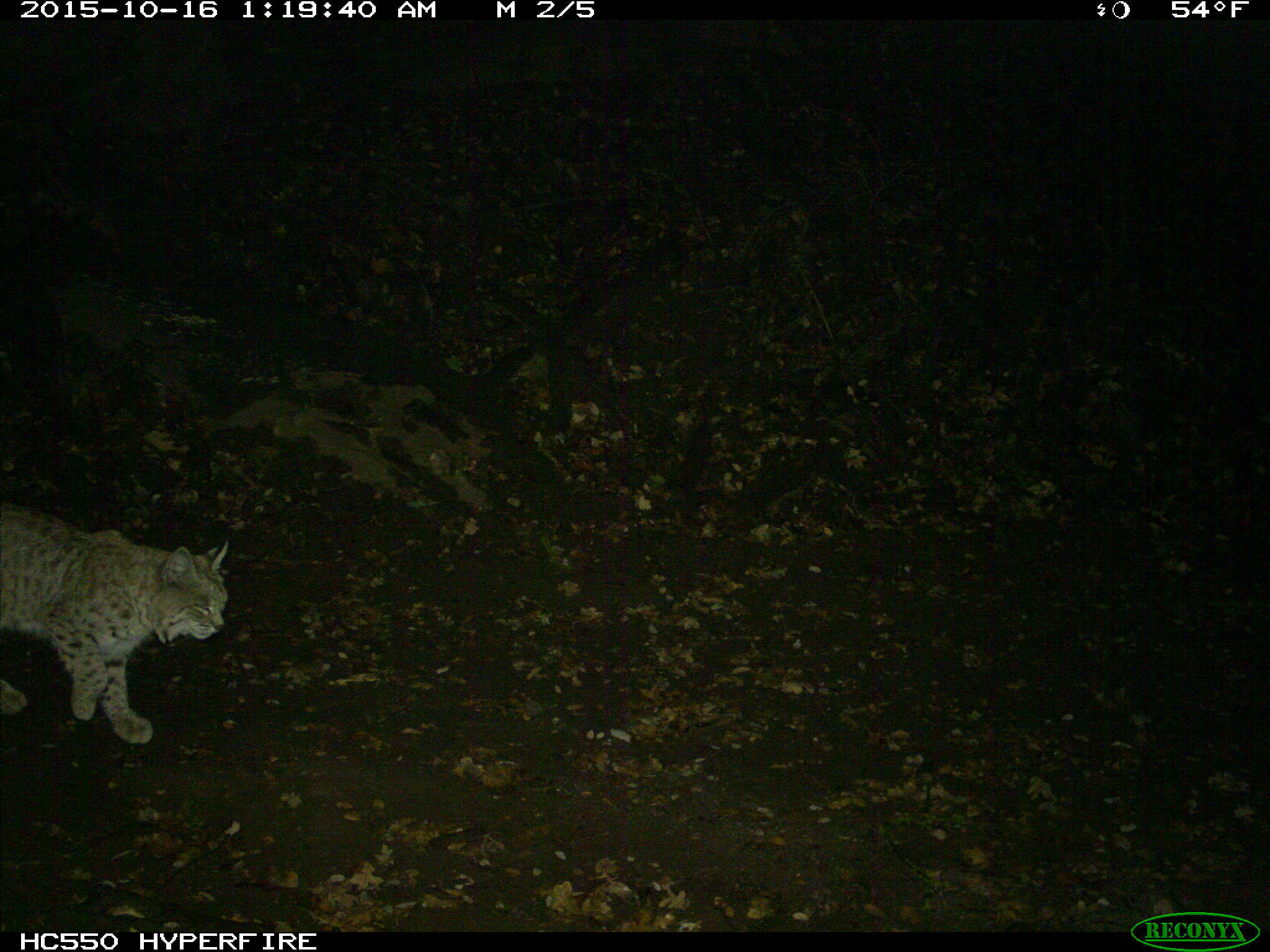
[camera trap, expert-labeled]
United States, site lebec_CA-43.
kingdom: Animalia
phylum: Chordata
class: Mammalia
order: Carnivora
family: Felidae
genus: Lynx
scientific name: Lynx rufus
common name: bobcat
Lynx rufus (bobcat).